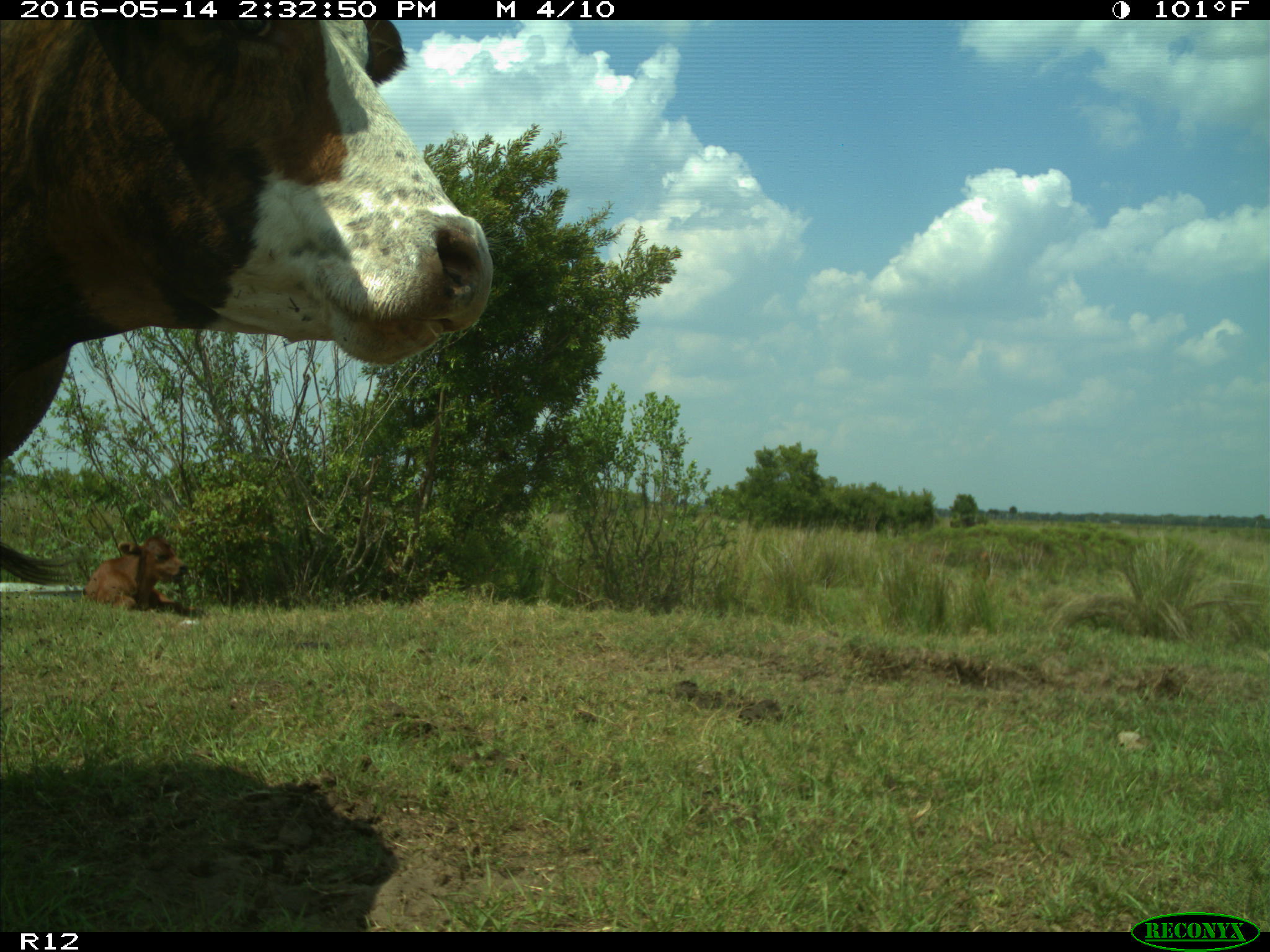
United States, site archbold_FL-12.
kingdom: Animalia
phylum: Chordata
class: Mammalia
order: Artiodactyla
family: Bovidae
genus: Bos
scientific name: Bos taurus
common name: domestic cow